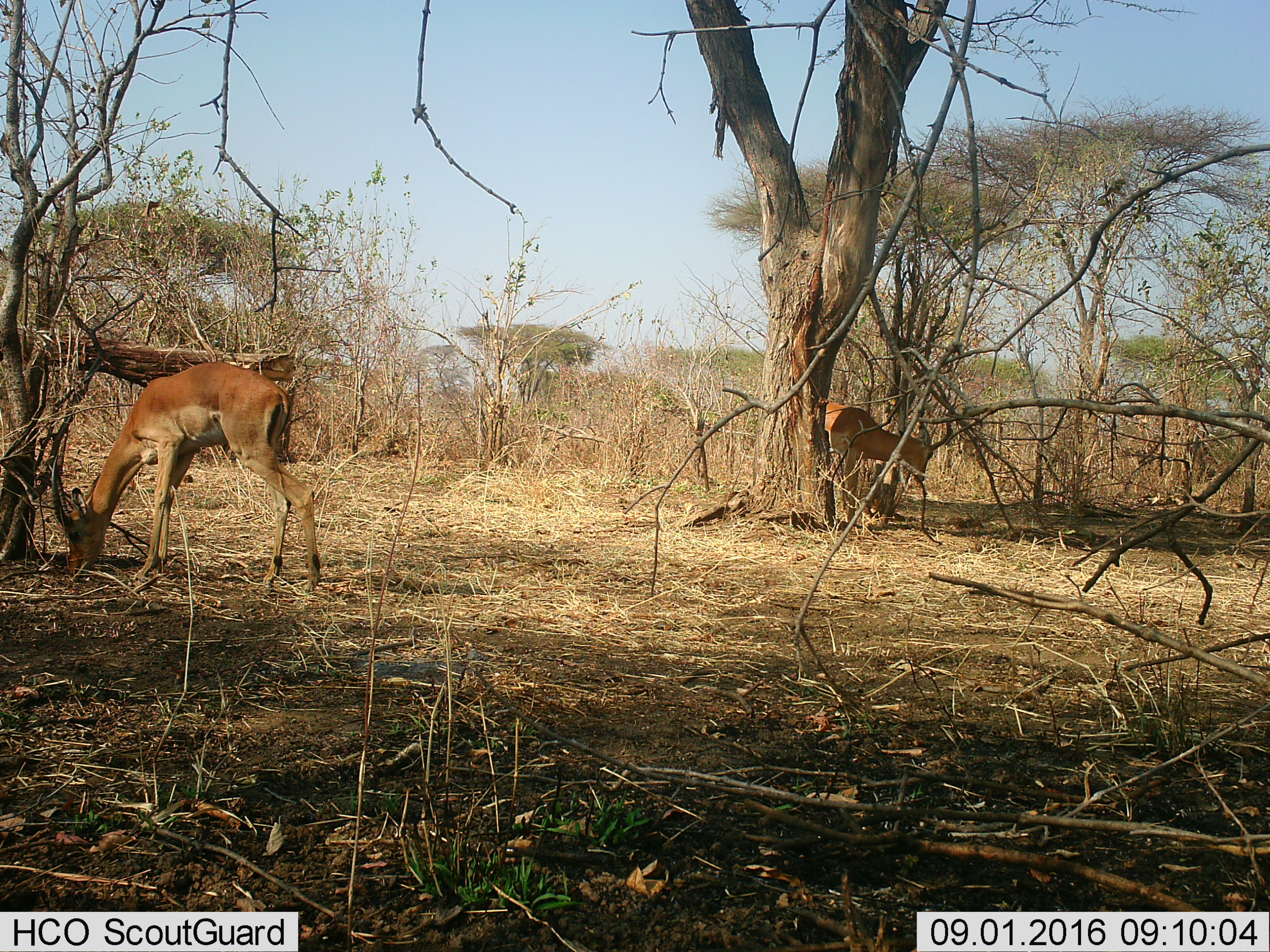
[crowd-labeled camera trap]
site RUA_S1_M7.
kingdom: Animalia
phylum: Chordata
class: Mammalia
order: Artiodactyla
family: Bovidae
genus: Aepyceros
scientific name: Aepyceros melampus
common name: impala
Impala (Aepyceros melampus), count 2. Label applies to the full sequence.